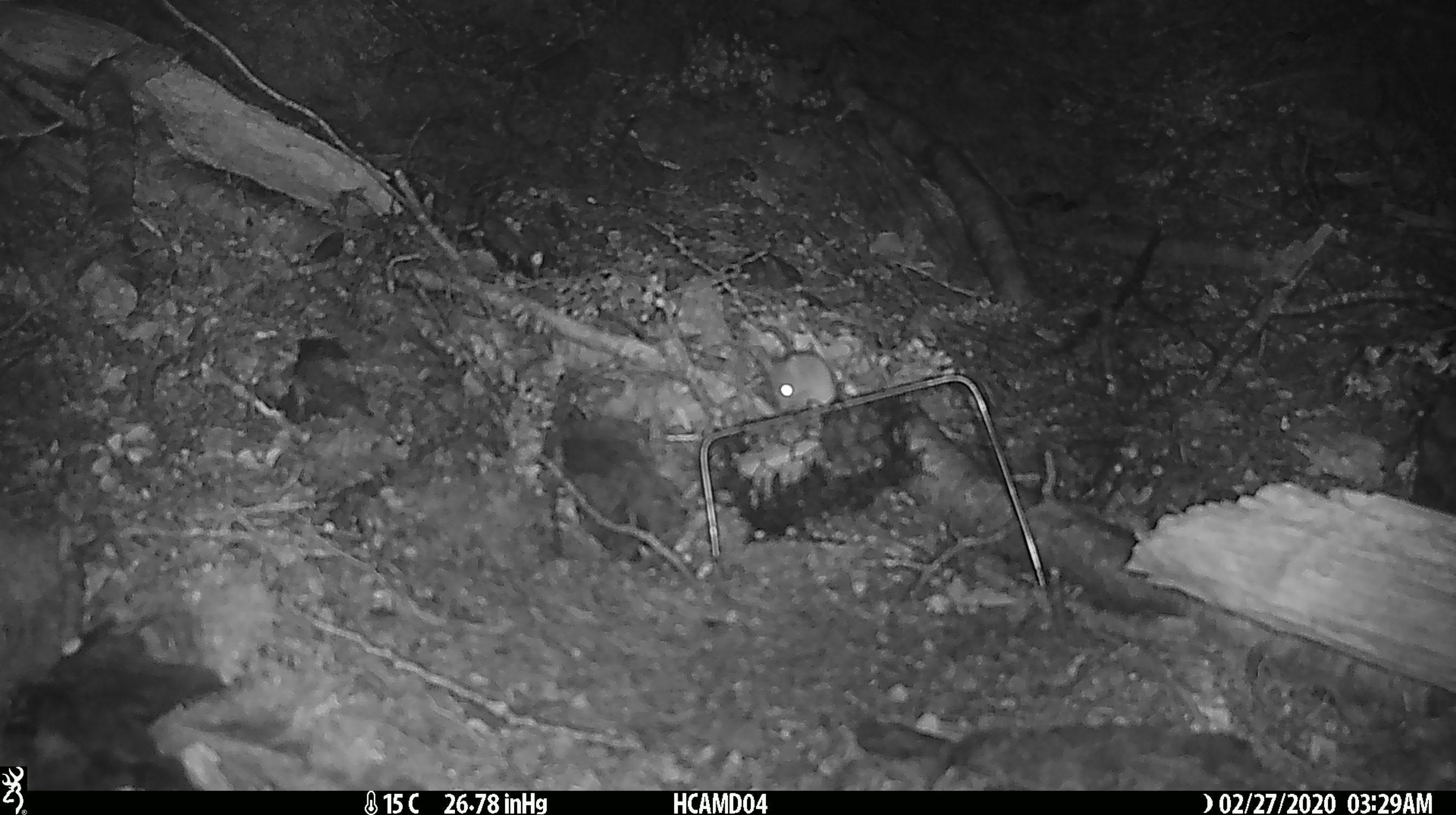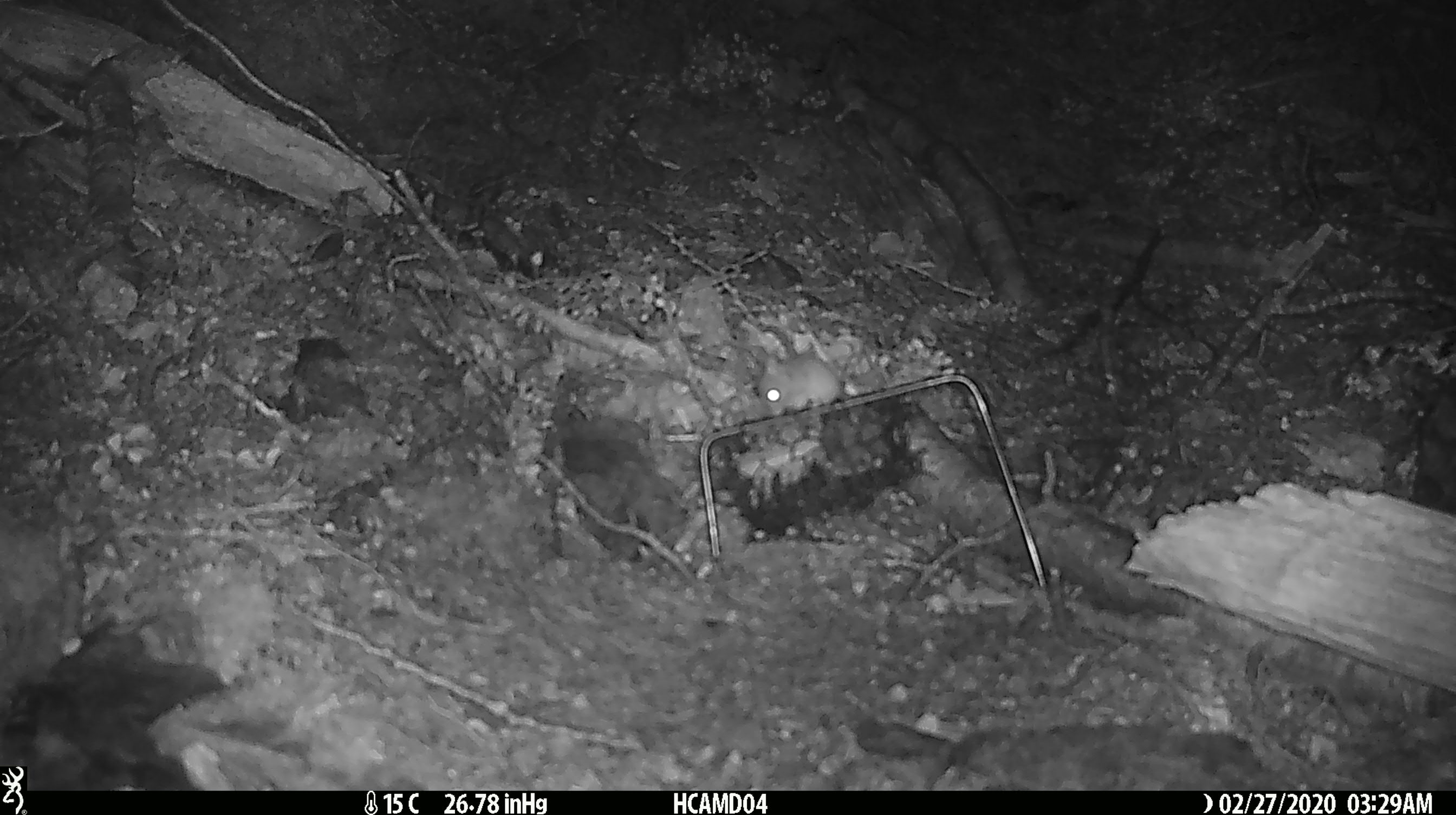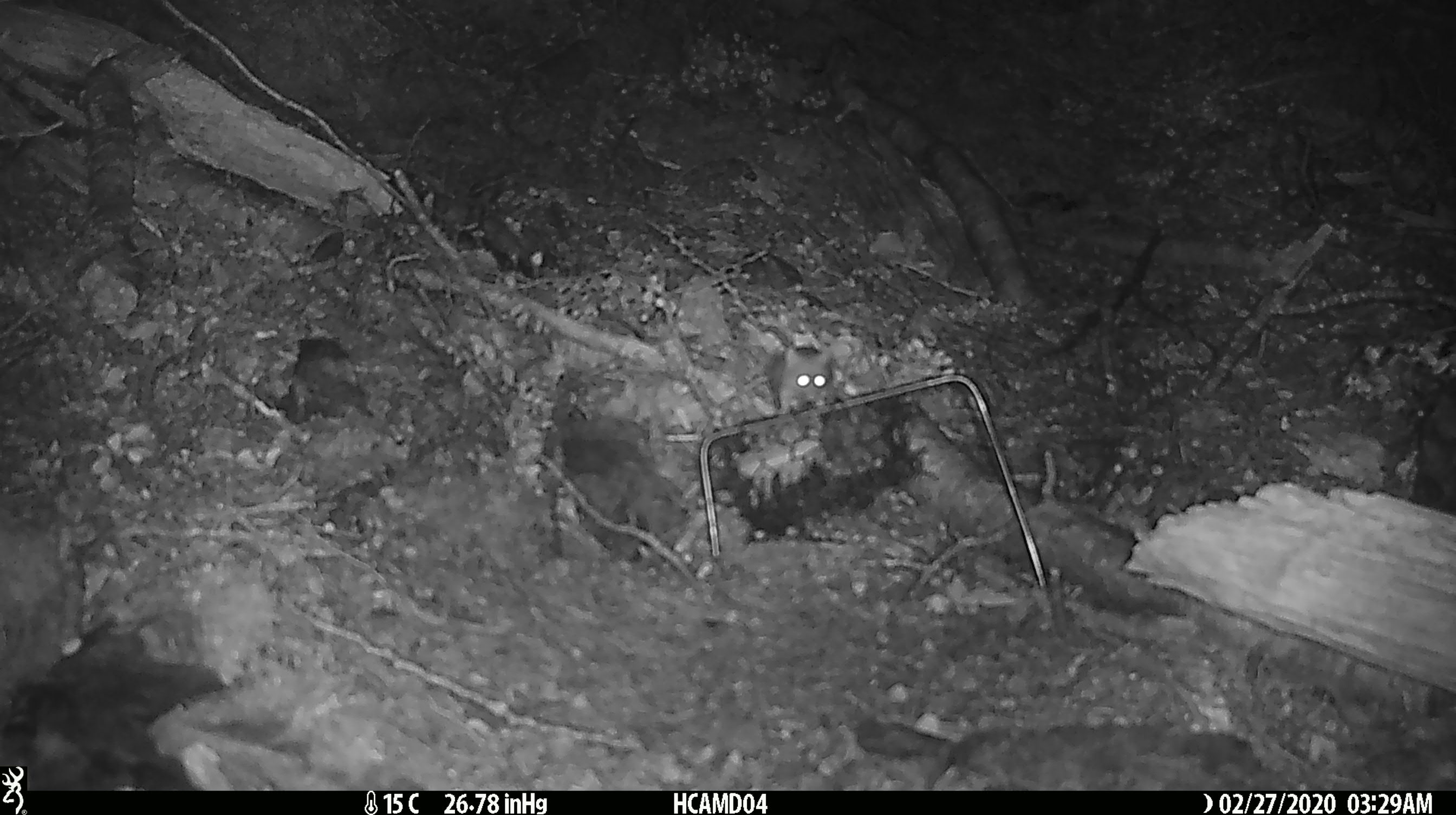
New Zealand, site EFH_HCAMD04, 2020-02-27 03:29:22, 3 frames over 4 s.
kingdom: Animalia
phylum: Chordata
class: Mammalia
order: Rodentia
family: Muridae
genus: Mus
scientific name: Mus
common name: mouse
Mouse (Mus).